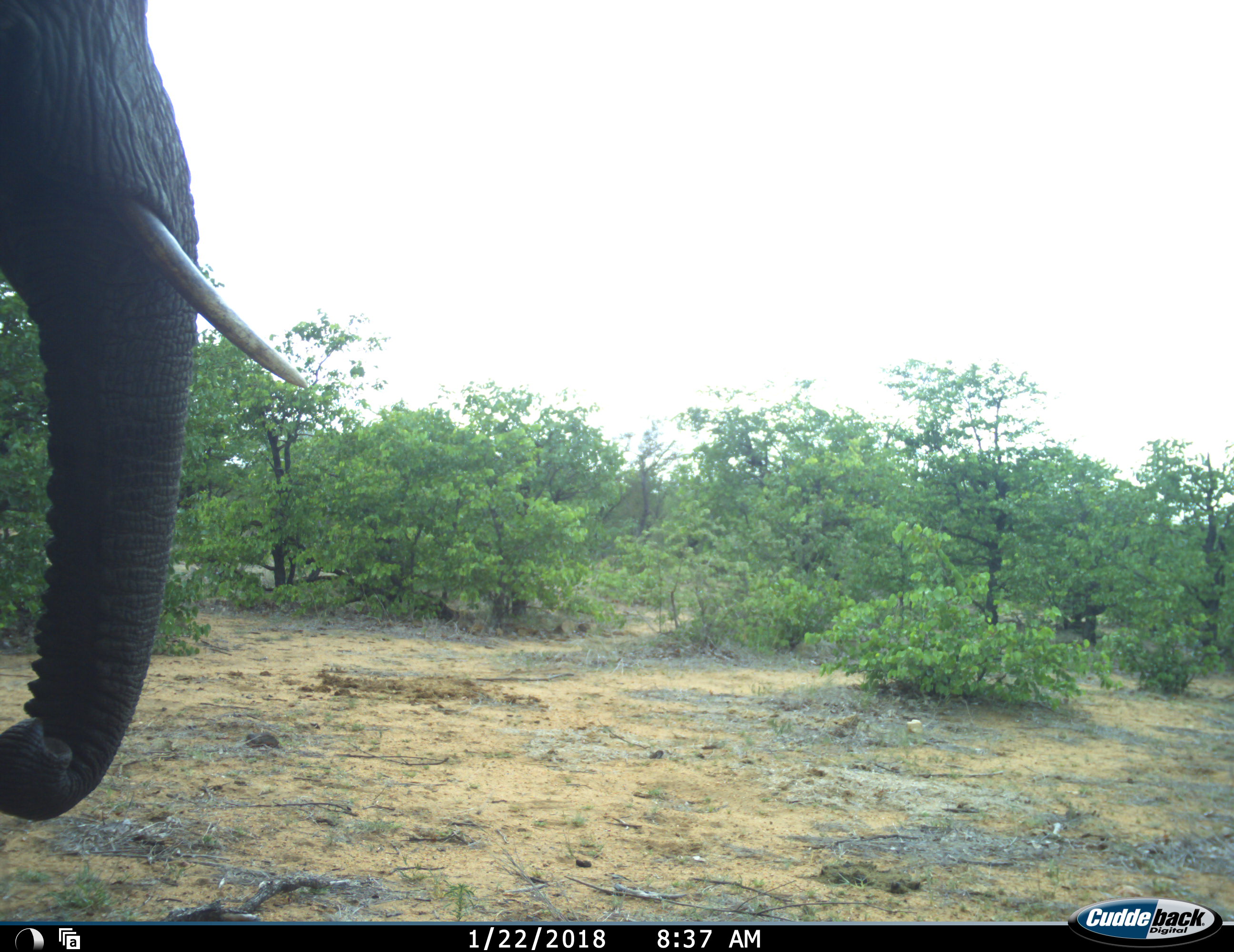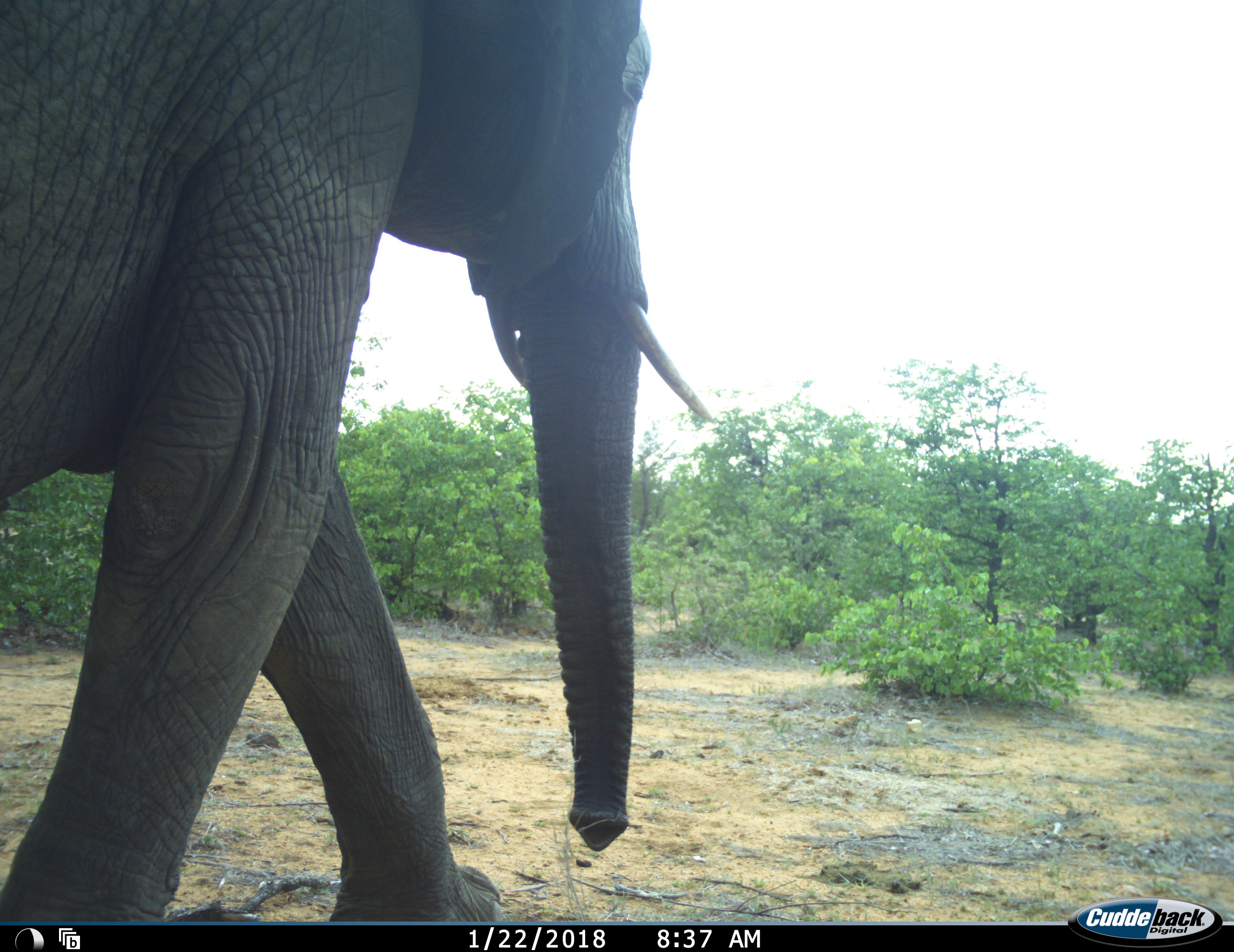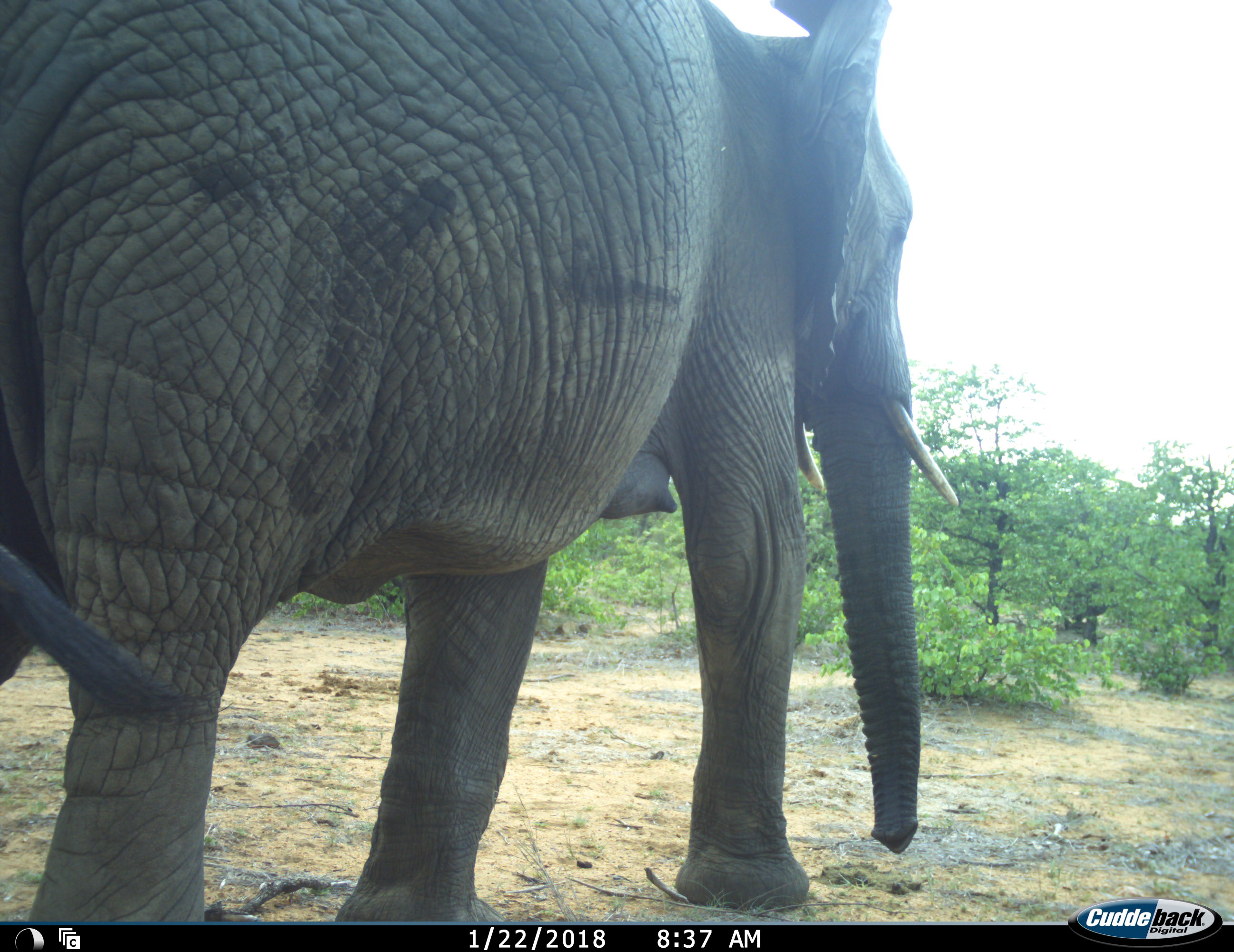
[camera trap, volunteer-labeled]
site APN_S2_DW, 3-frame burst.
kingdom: Animalia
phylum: Chordata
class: Mammalia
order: Proboscidea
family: Elephantidae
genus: Loxodonta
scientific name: Loxodonta africana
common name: african bush elephant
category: elephant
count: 1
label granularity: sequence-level